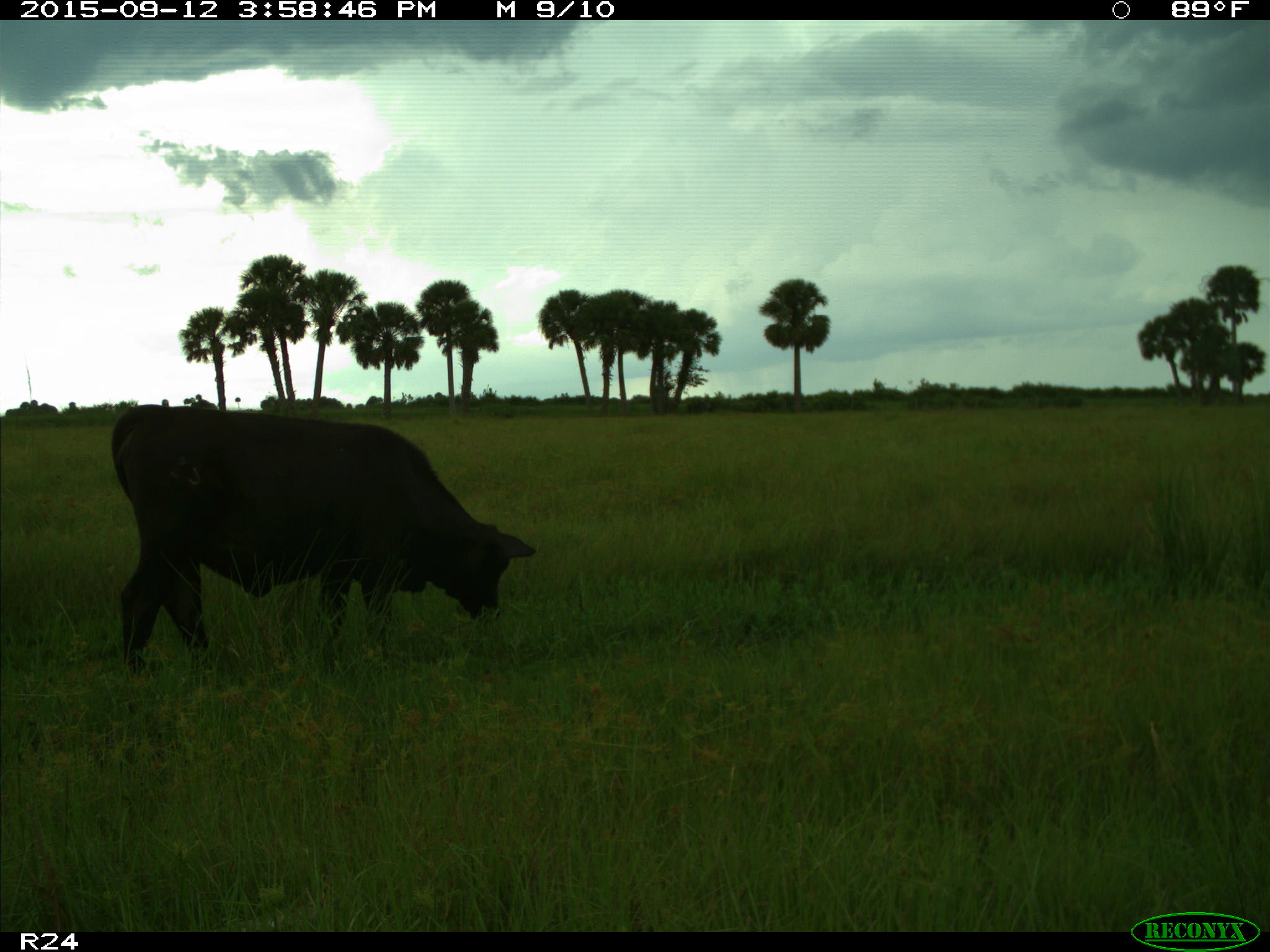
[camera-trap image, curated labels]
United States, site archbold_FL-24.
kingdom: Animalia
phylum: Chordata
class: Mammalia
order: Artiodactyla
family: Bovidae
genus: Bos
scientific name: Bos taurus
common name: domestic cow